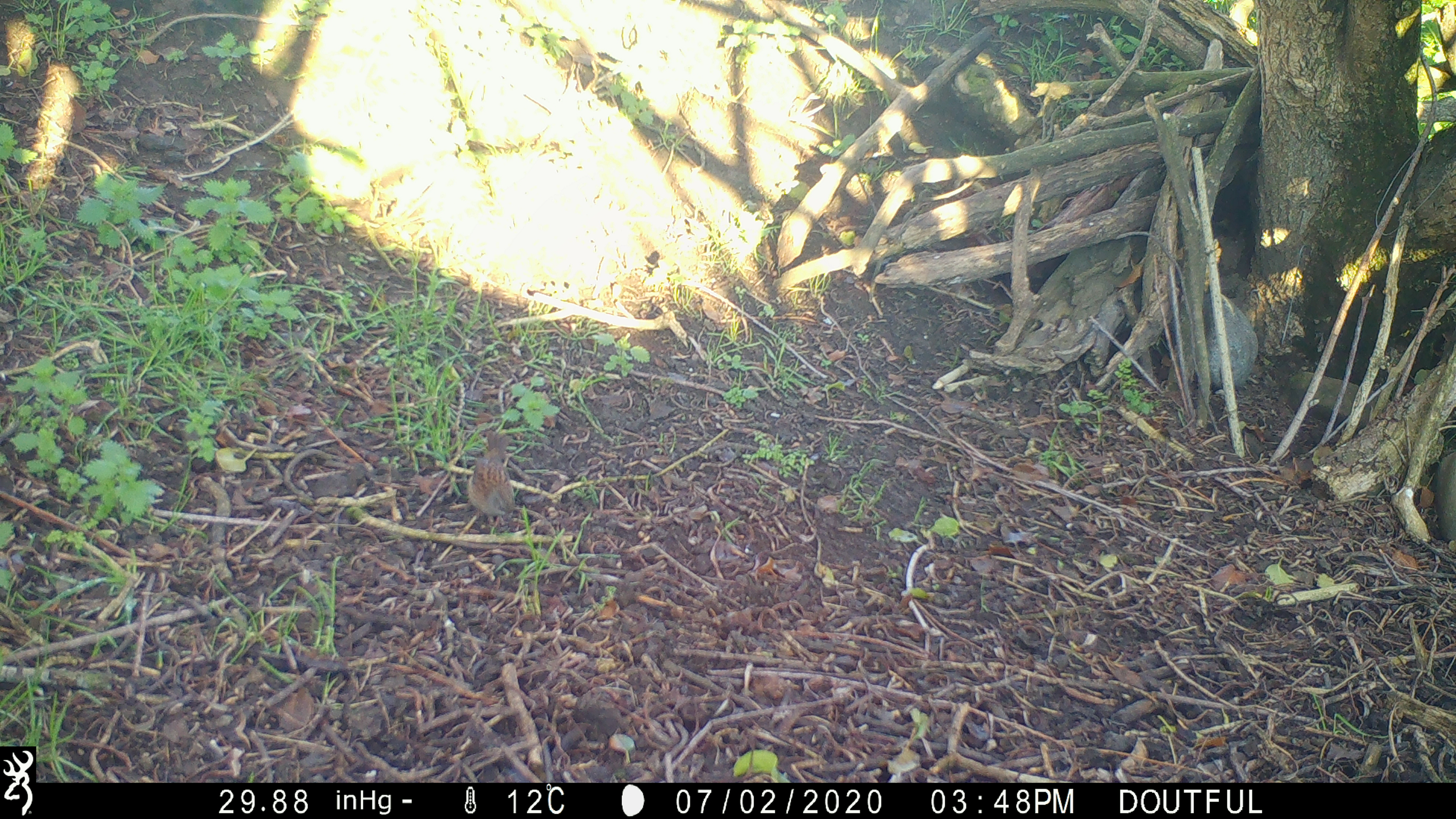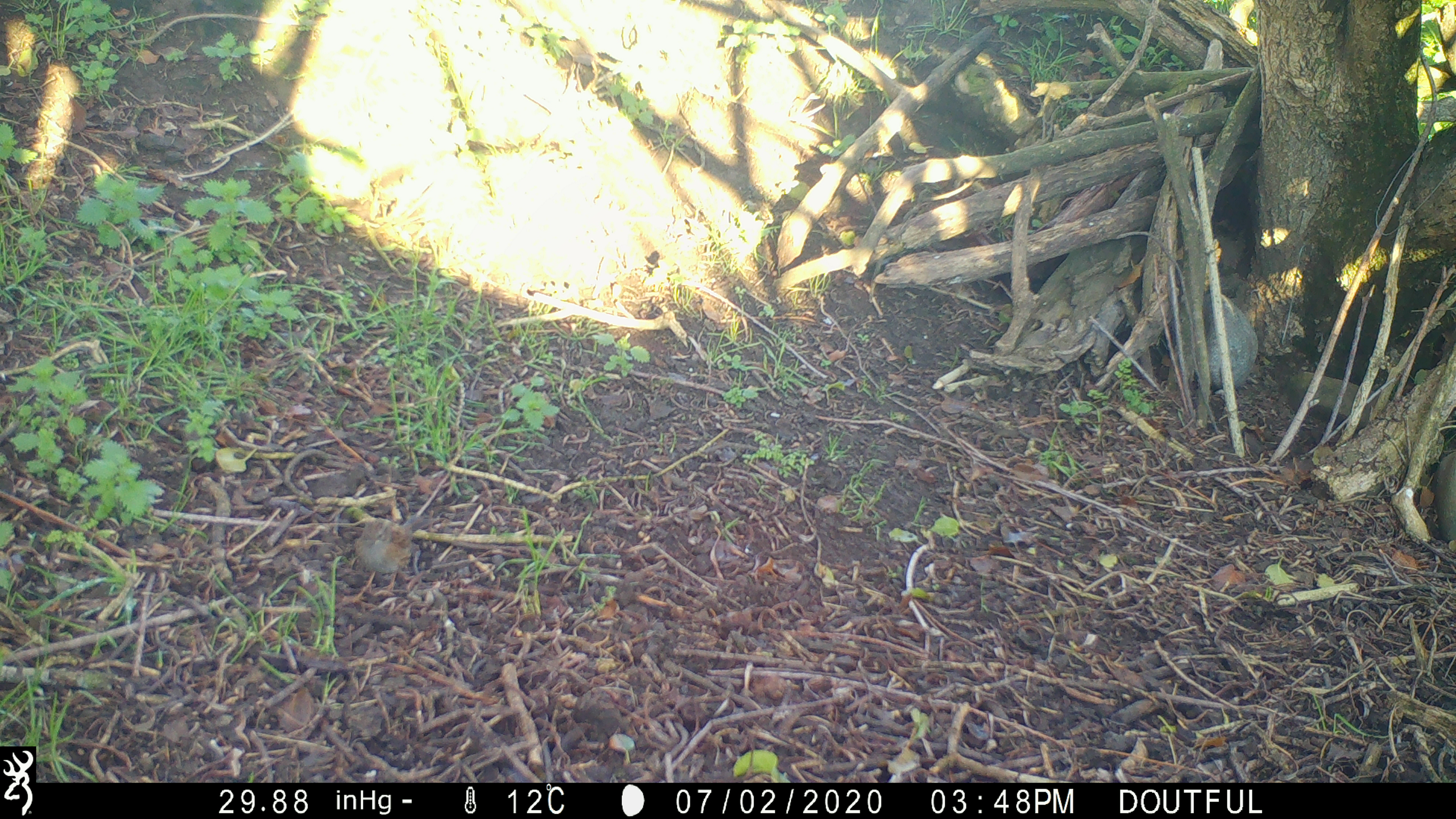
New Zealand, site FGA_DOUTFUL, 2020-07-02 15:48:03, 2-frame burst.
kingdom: Animalia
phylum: Chordata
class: Aves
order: Passeriformes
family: Prunellidae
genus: Prunella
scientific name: Prunella modularis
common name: dunnock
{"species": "dunnock (Prunella modularis)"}